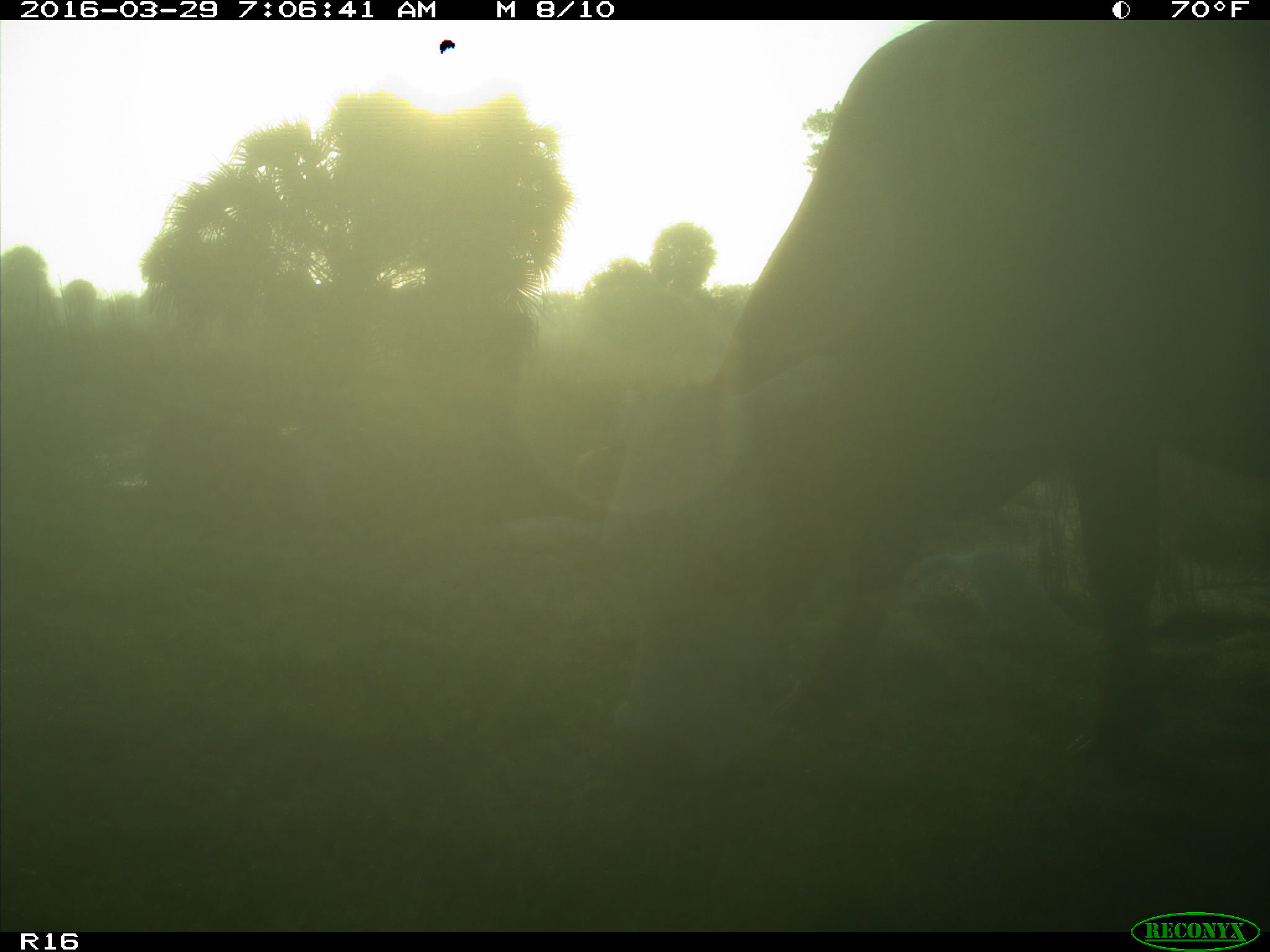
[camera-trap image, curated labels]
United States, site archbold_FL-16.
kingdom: Animalia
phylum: Chordata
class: Mammalia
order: Artiodactyla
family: Bovidae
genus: Bos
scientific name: Bos taurus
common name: domestic cow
Bos taurus (domestic cow).